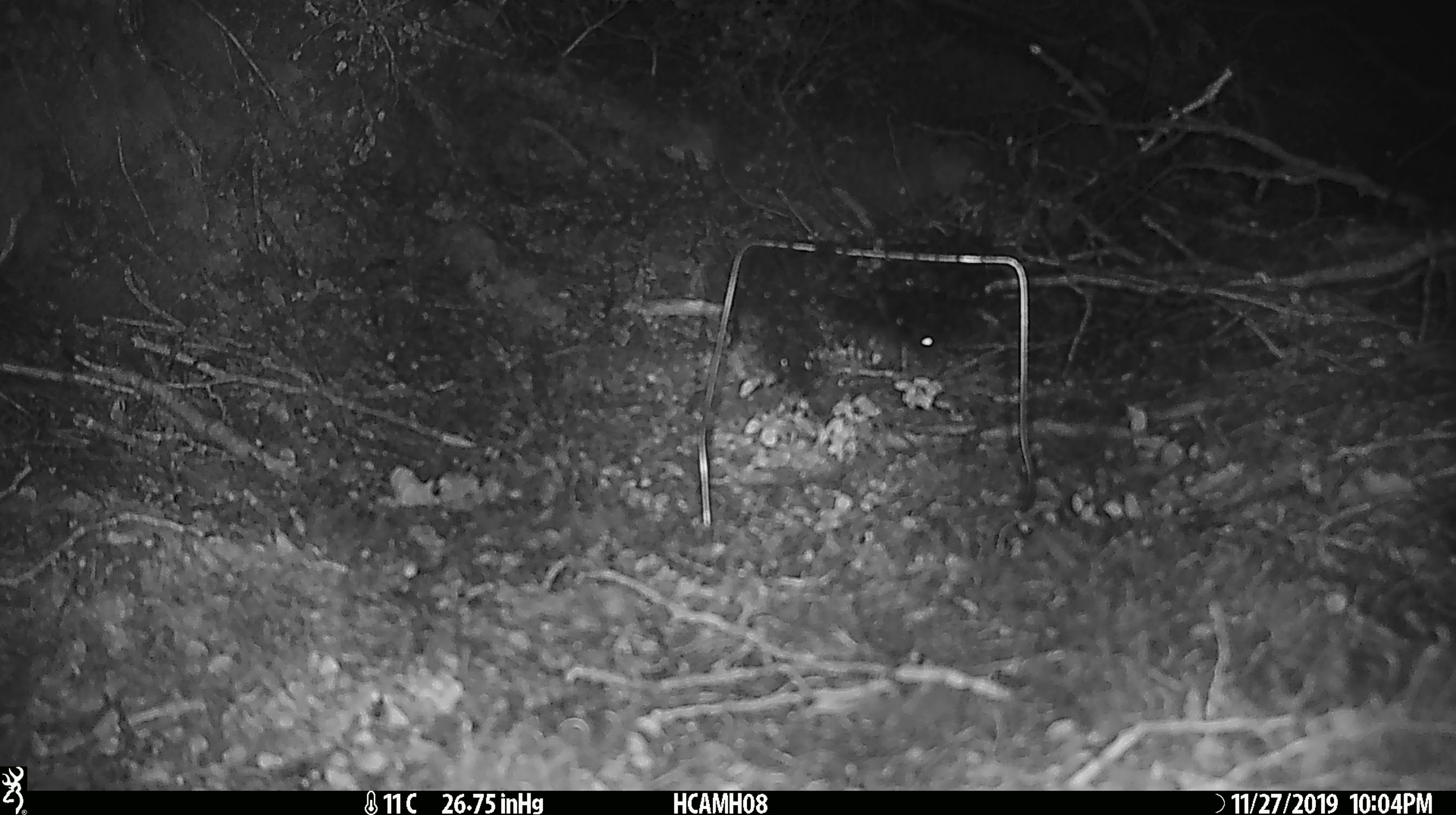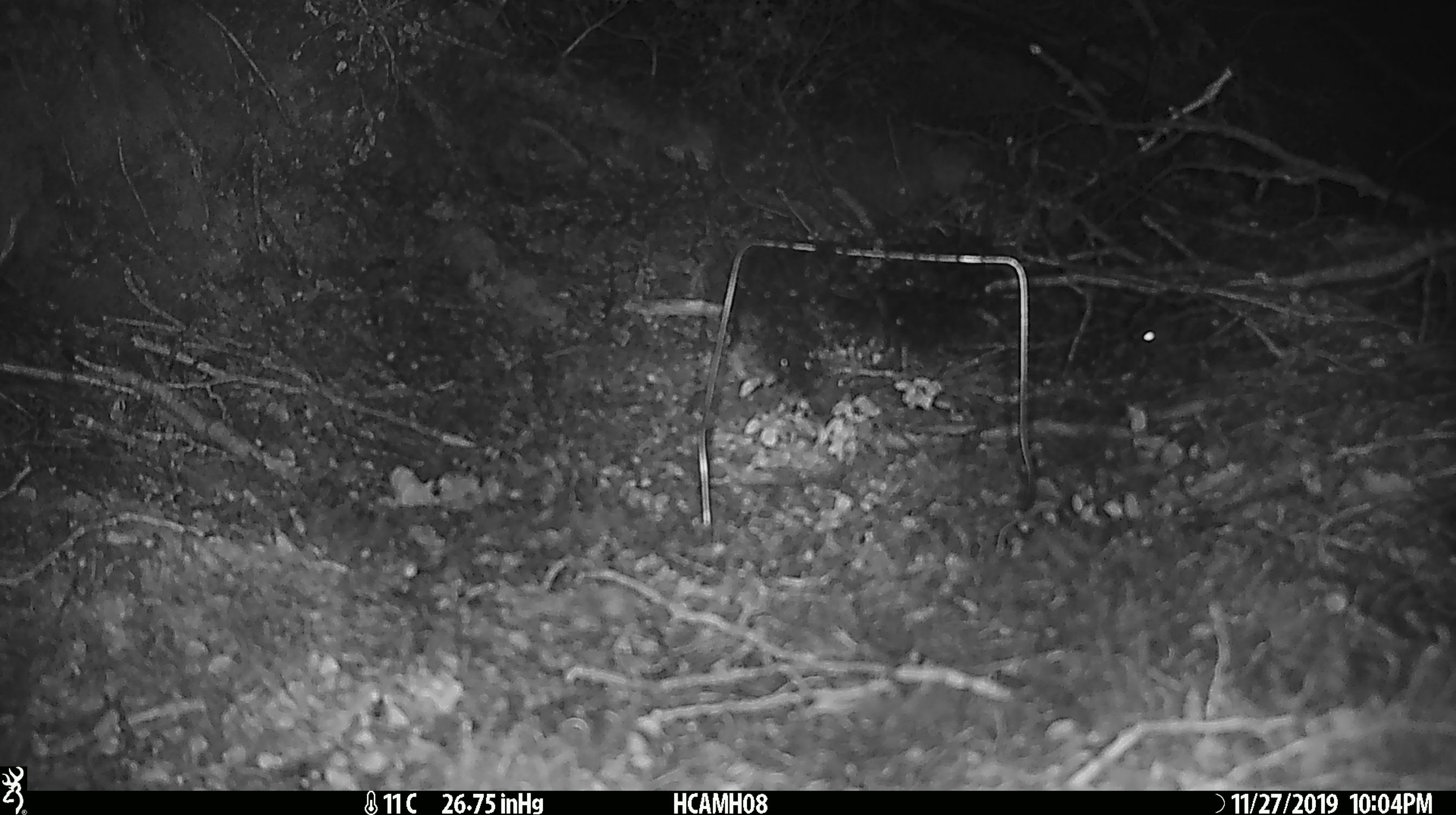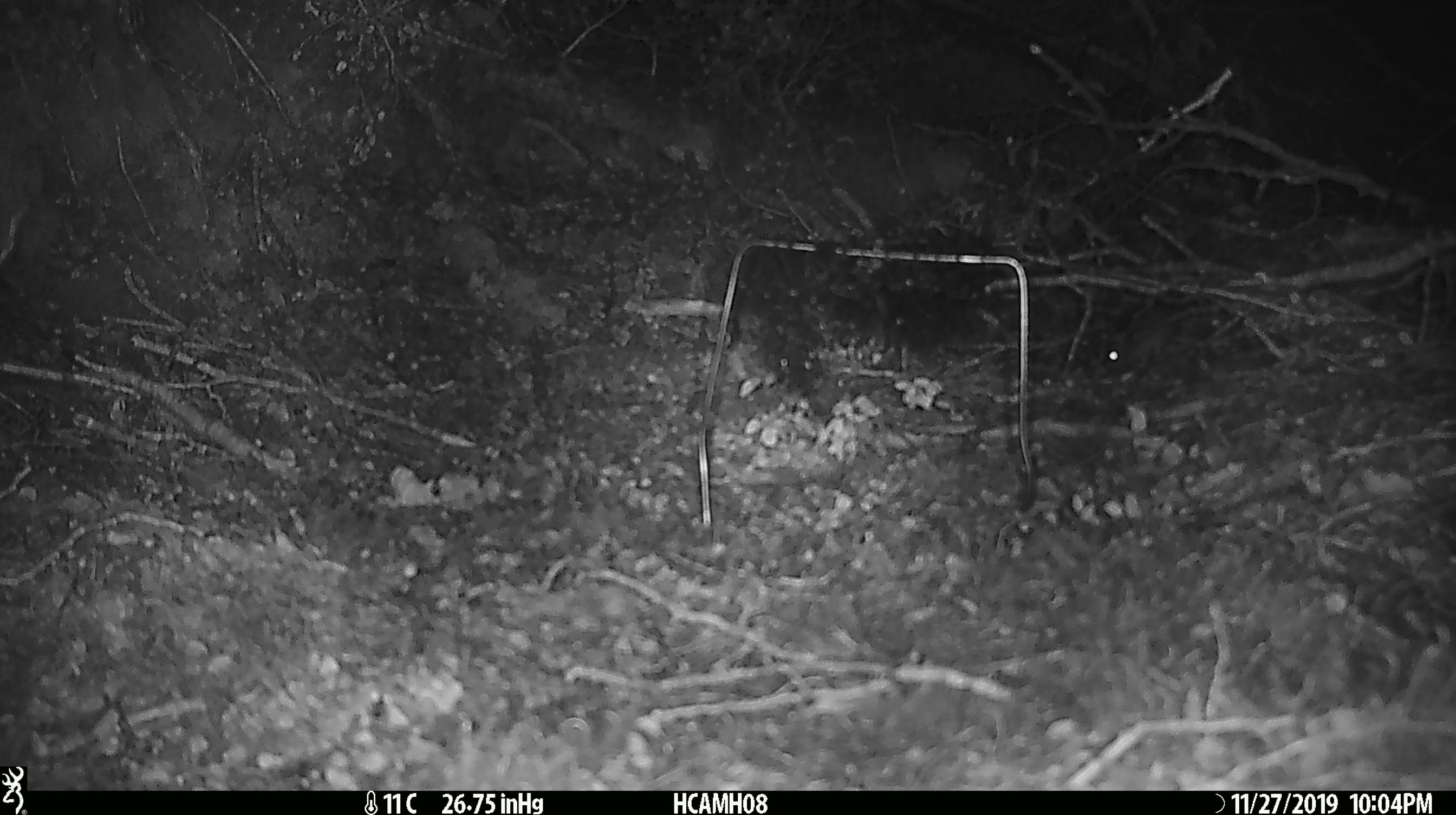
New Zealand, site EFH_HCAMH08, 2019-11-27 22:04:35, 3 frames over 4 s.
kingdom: Animalia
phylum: Chordata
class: Mammalia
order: Rodentia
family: Muridae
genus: Mus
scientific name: Mus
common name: mouse